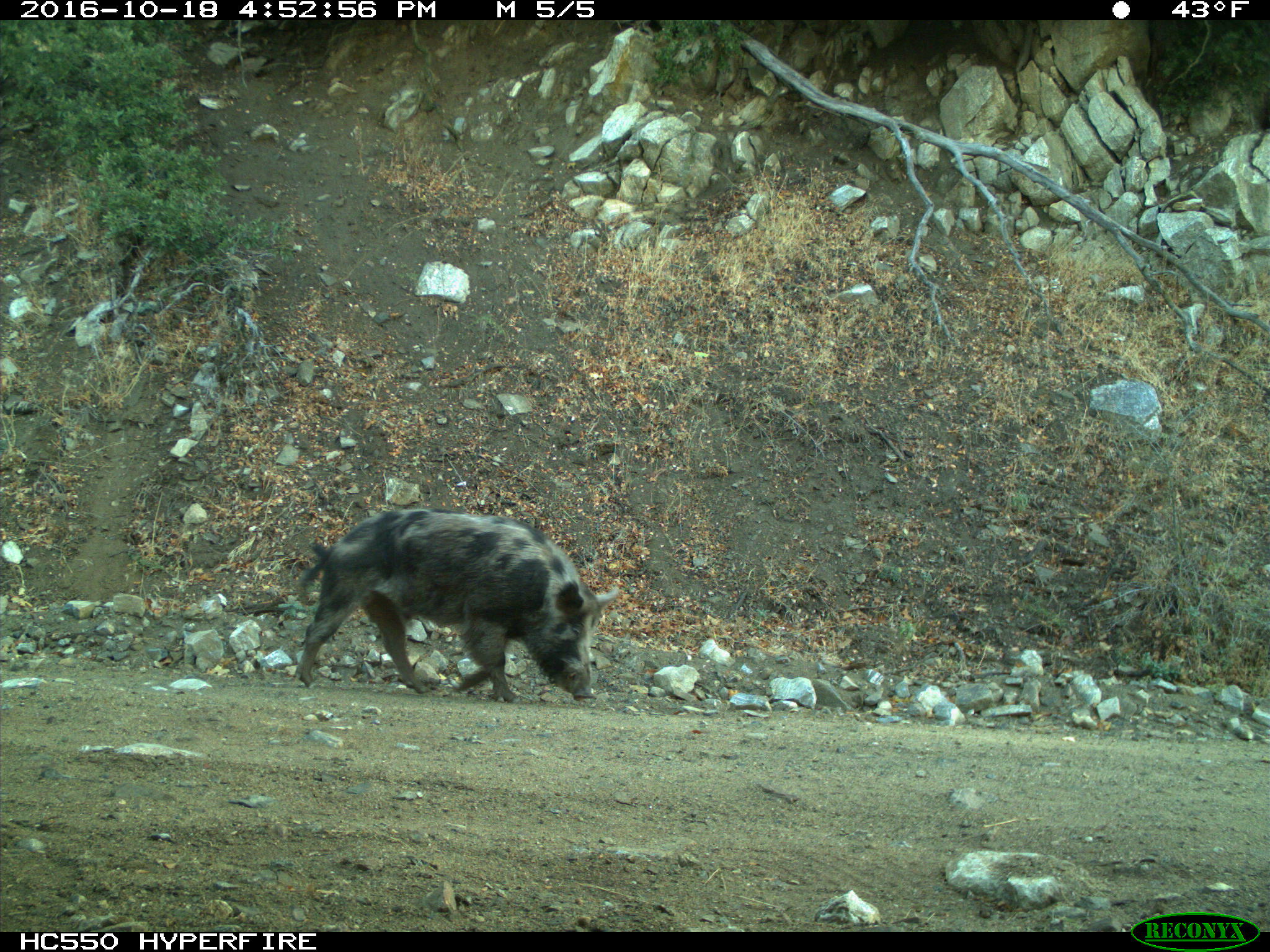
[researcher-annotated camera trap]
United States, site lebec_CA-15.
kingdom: Animalia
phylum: Chordata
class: Mammalia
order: Artiodactyla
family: Suidae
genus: Sus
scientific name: Sus scrofa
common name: wild boar